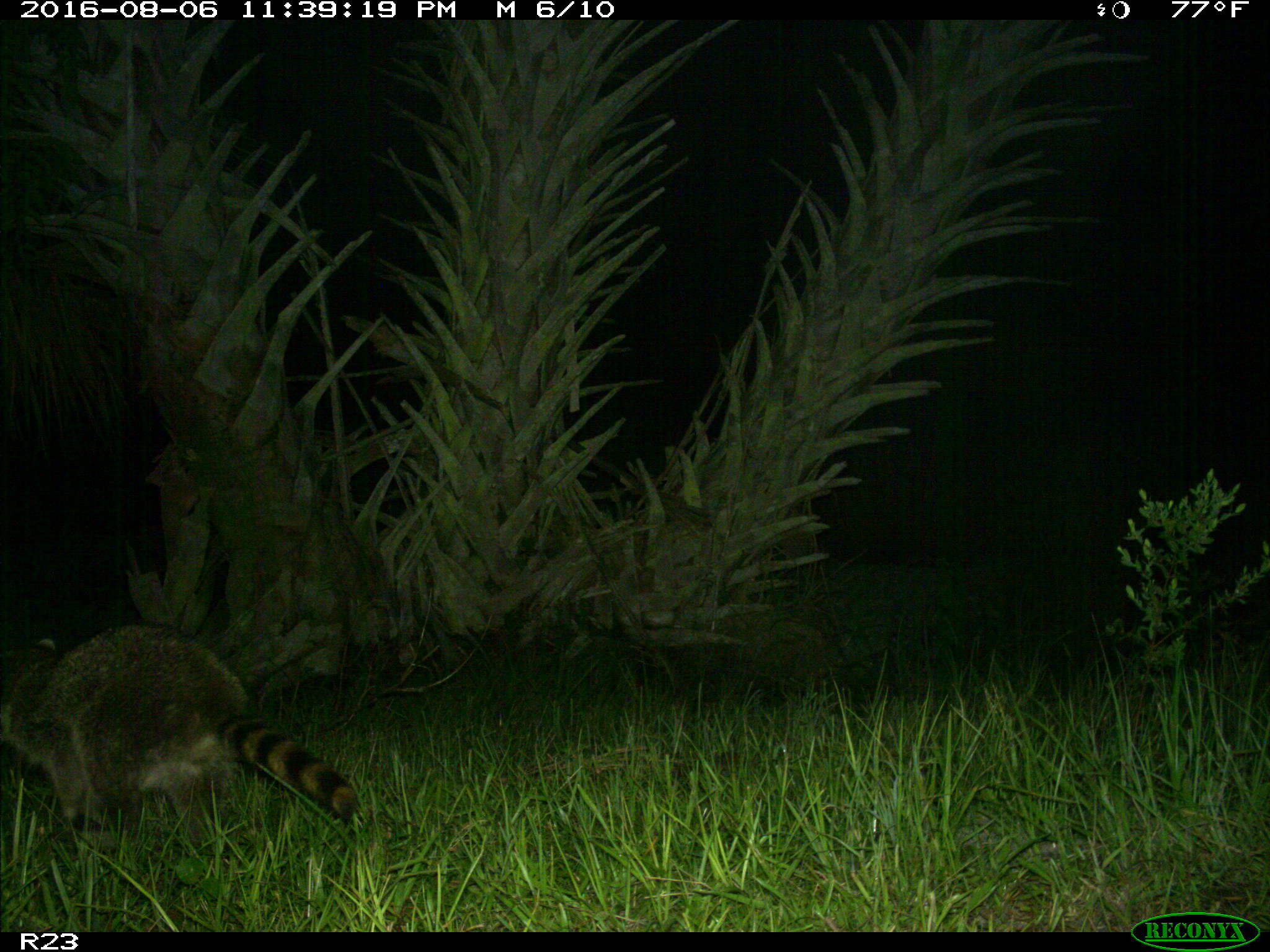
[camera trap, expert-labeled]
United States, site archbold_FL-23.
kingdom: Animalia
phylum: Chordata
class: Mammalia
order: Carnivora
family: Procyonidae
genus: Procyon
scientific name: Procyon lotor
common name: common raccoon